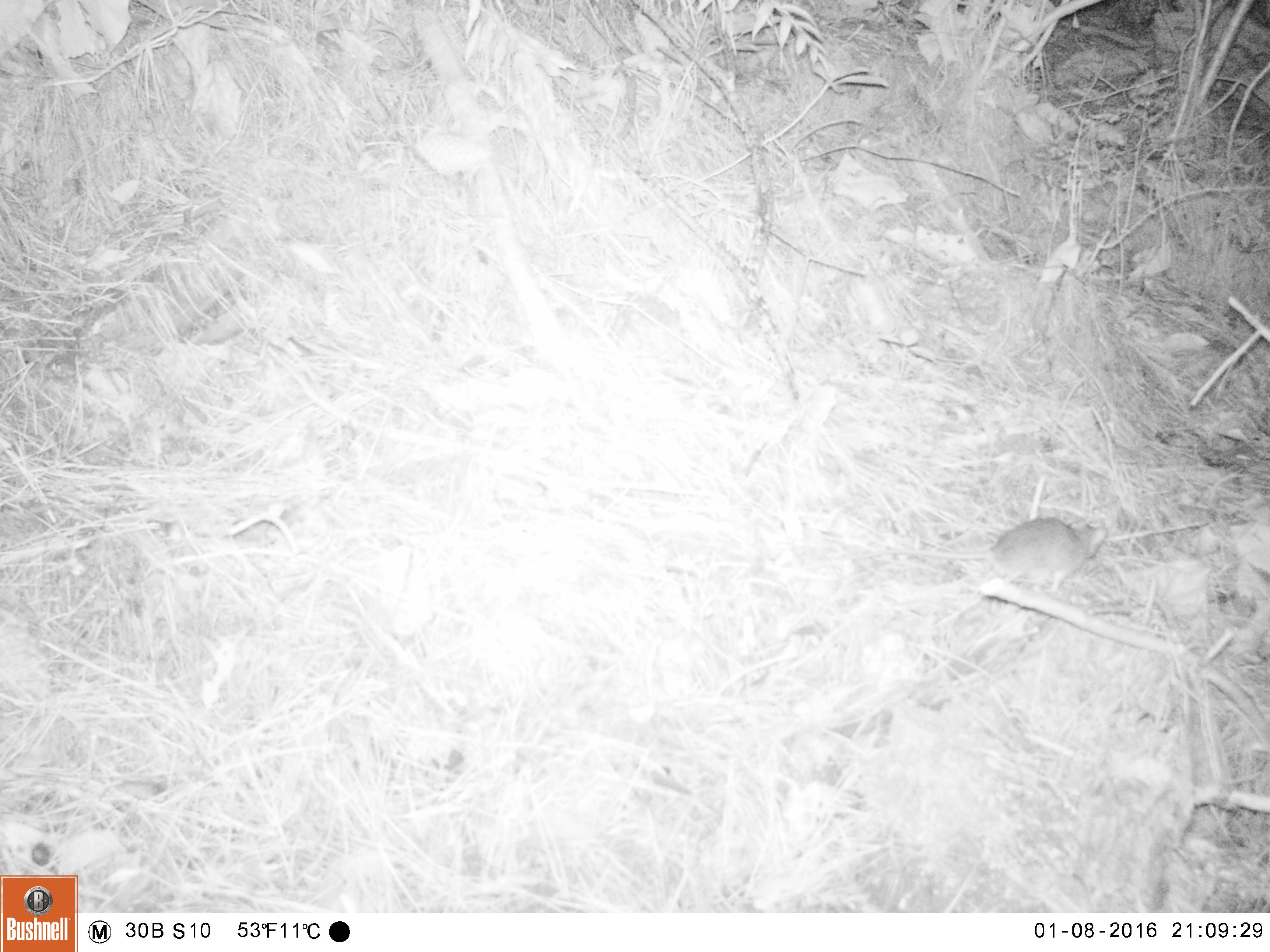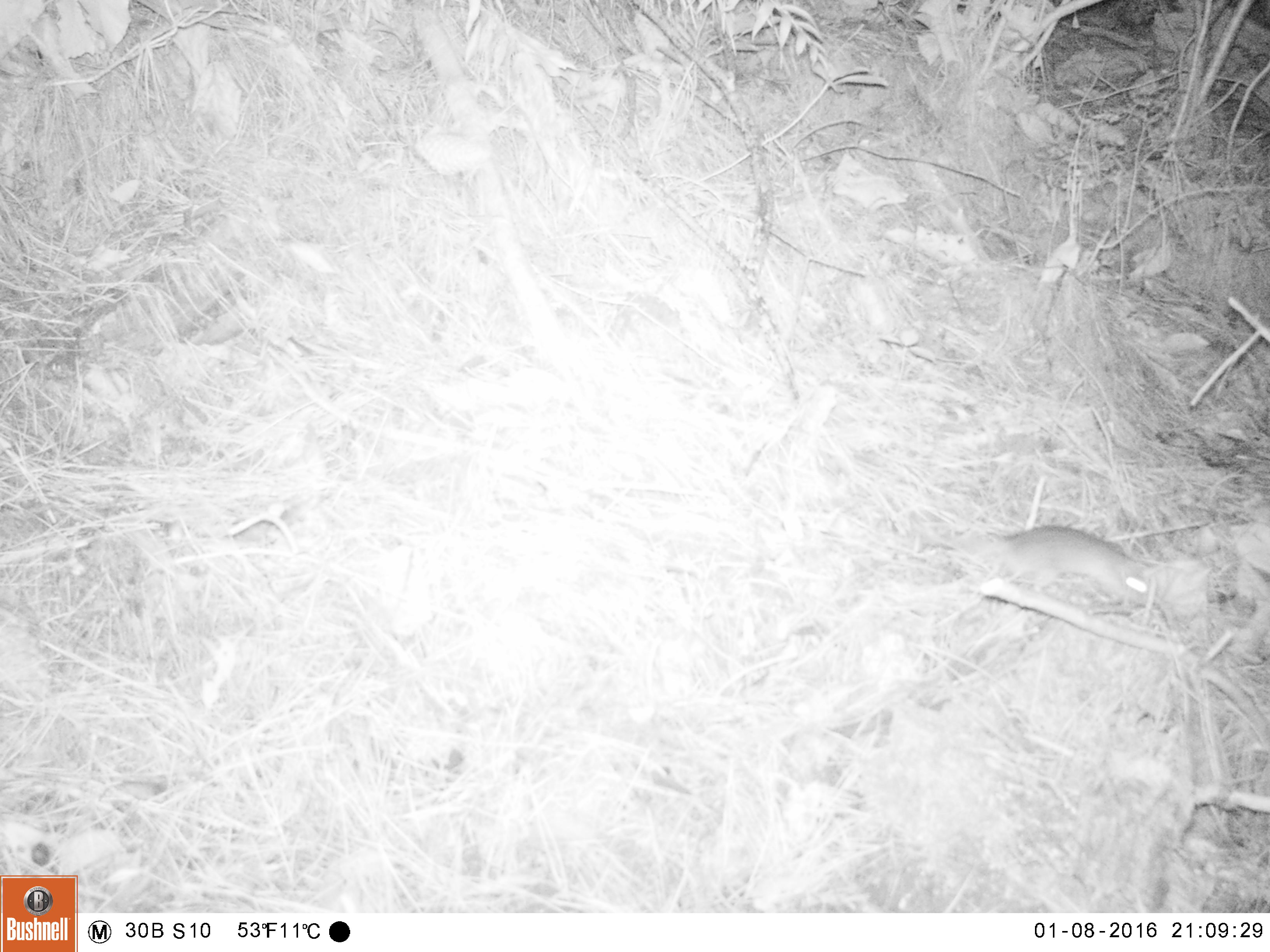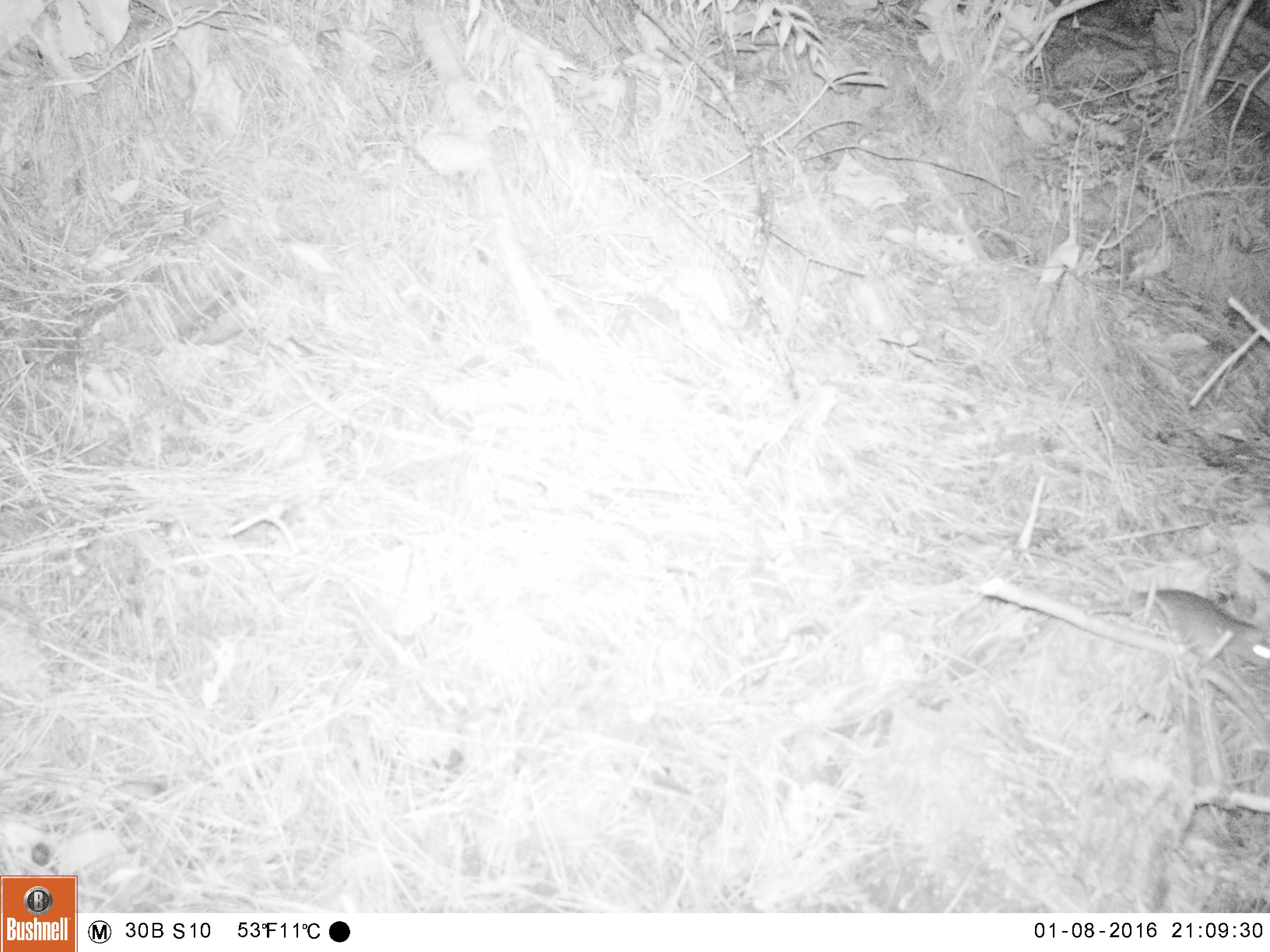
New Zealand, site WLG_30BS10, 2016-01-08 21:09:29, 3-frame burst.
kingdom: Animalia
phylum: Chordata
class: Mammalia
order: Rodentia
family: Muridae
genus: Rattus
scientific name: Rattus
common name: rat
Rat (Rattus).